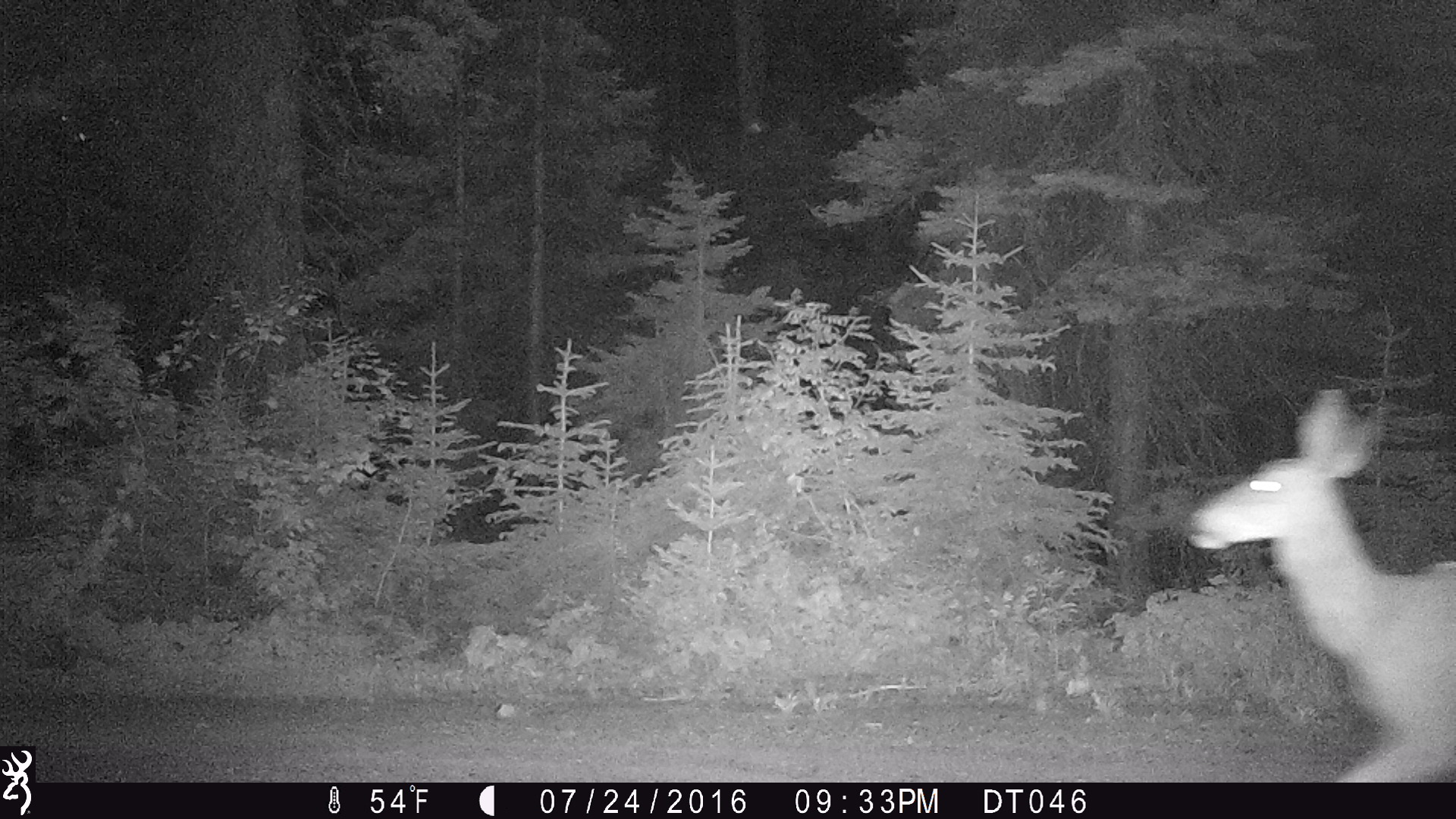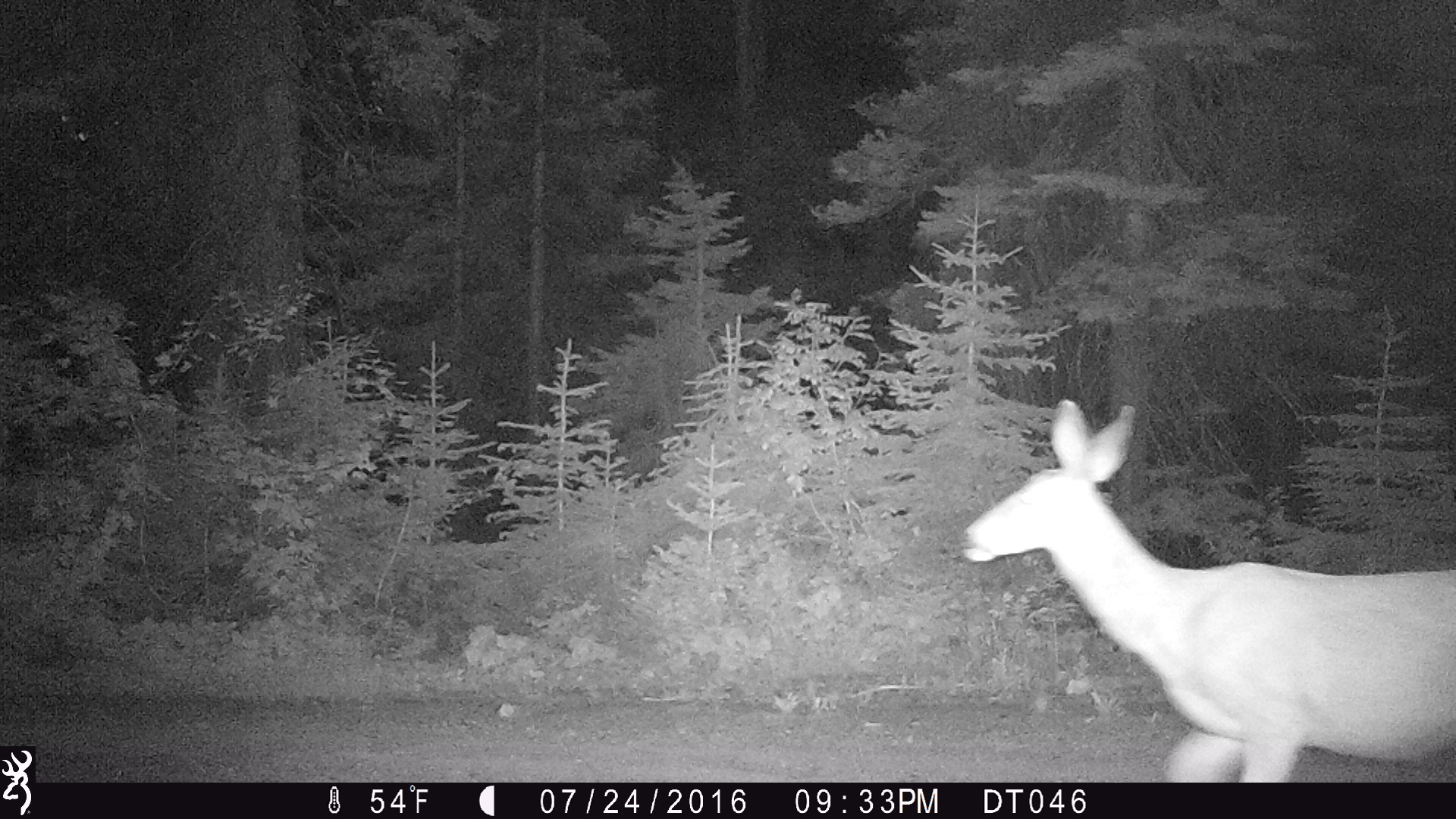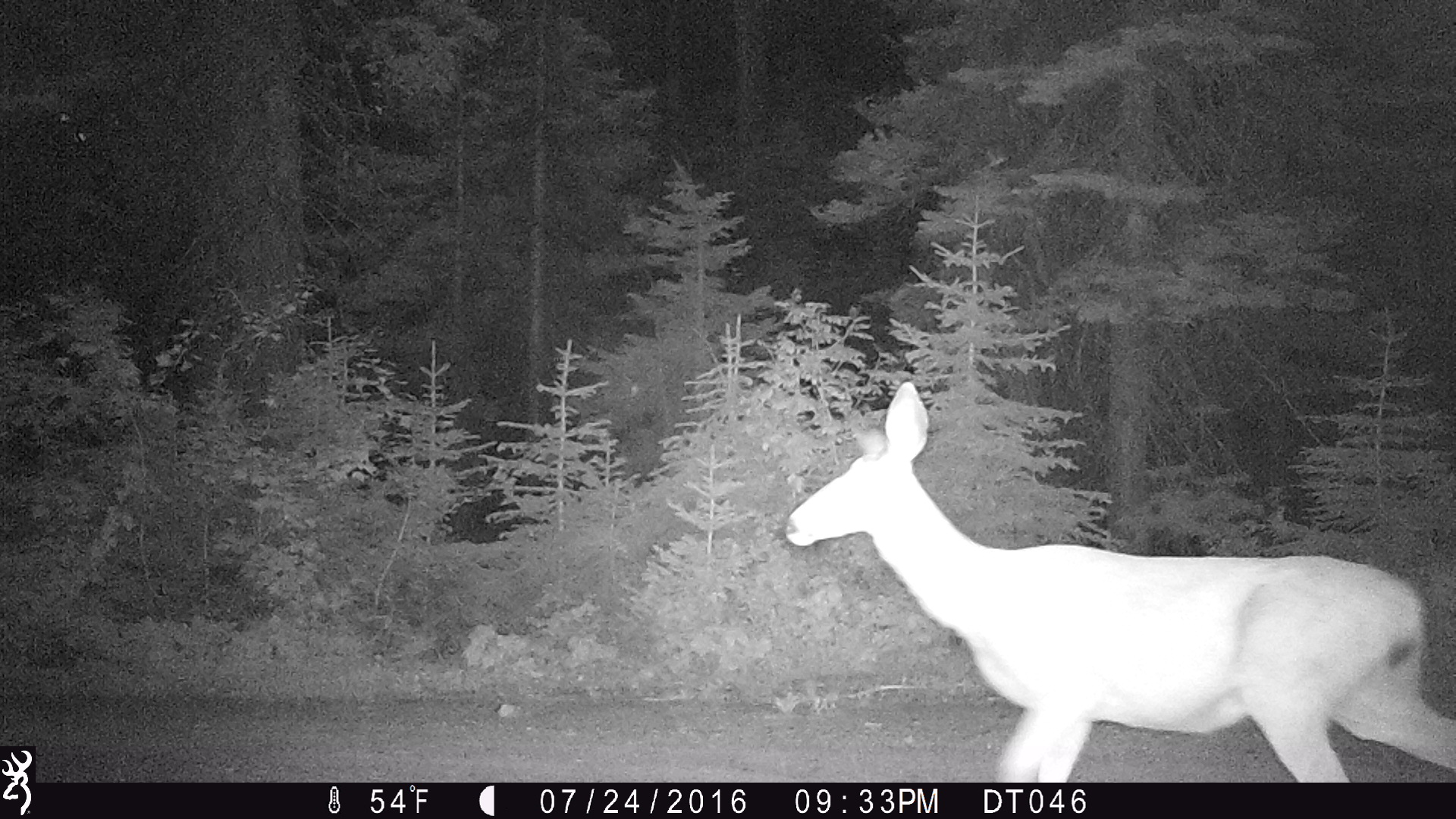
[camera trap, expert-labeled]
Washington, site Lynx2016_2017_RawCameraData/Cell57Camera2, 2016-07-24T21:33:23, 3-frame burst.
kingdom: Animalia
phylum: Chordata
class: Mammalia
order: Artiodactyla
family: Cervidae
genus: Odocoileus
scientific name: Odocoileus hemionus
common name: mule deer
Odocoileus hemionus (mule deer). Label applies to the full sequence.